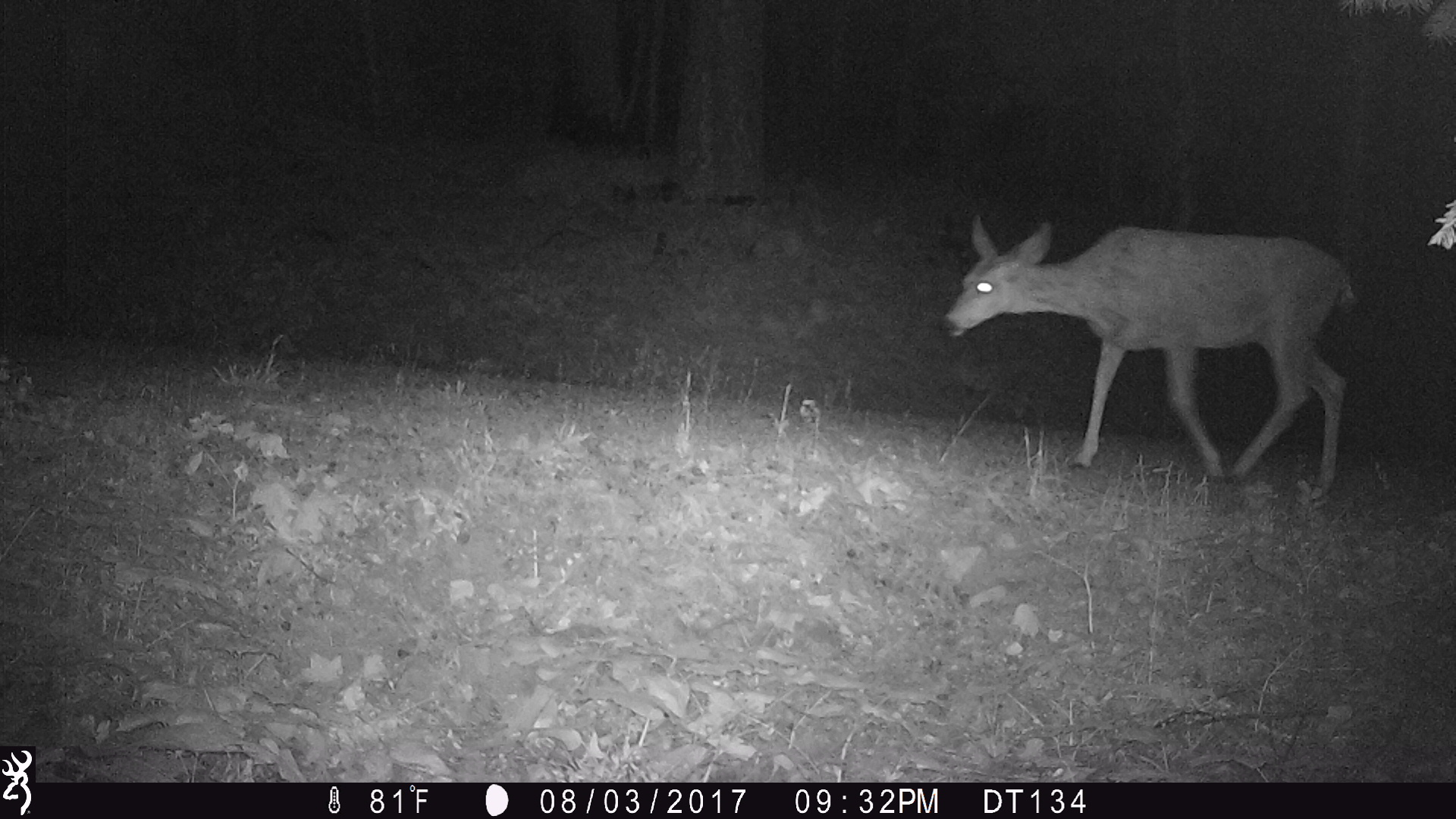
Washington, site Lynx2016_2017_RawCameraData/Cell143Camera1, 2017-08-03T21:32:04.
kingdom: Animalia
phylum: Chordata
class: Mammalia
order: Artiodactyla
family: Cervidae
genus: Odocoileus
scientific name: Odocoileus hemionus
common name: mule deer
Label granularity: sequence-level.